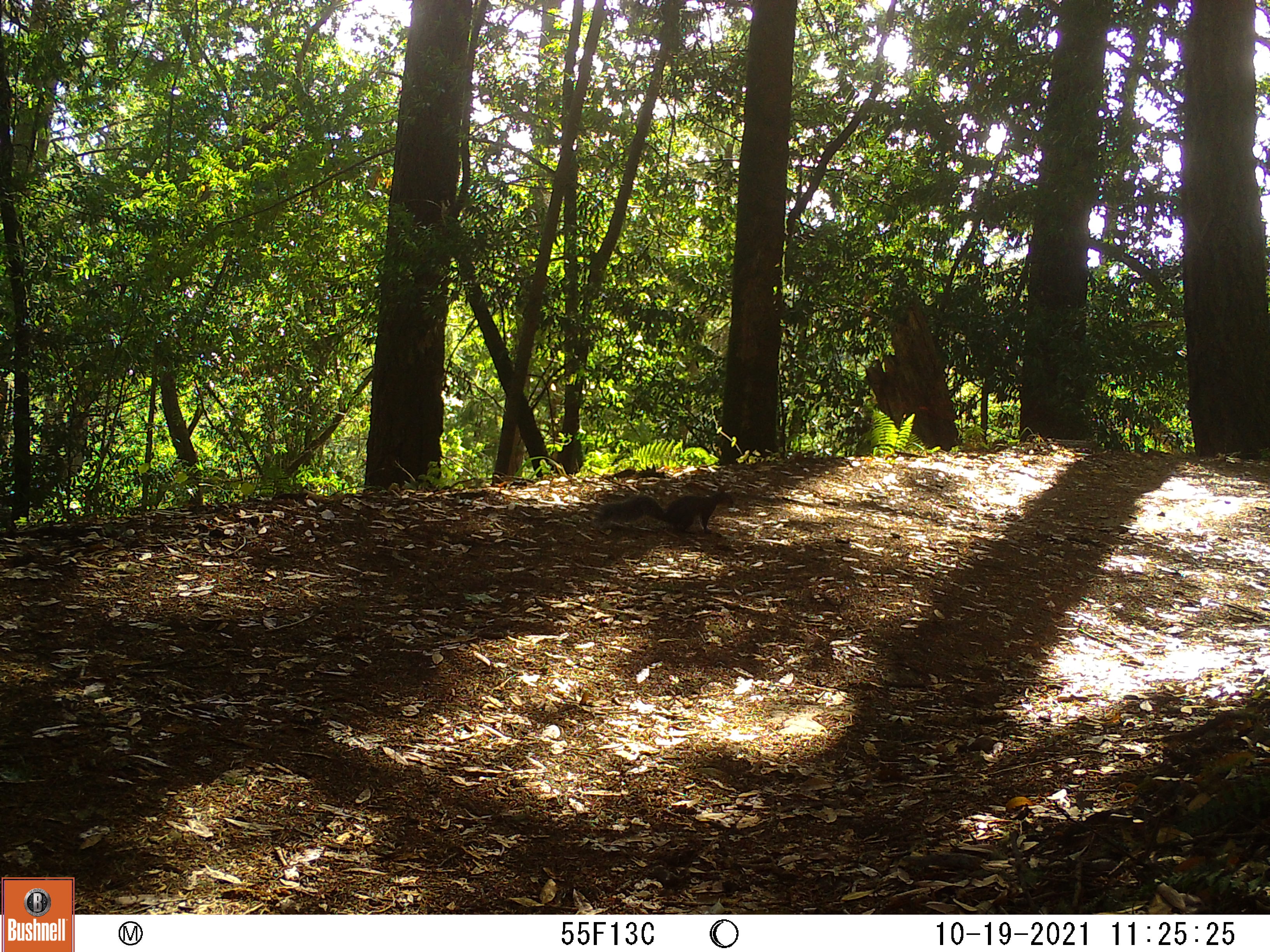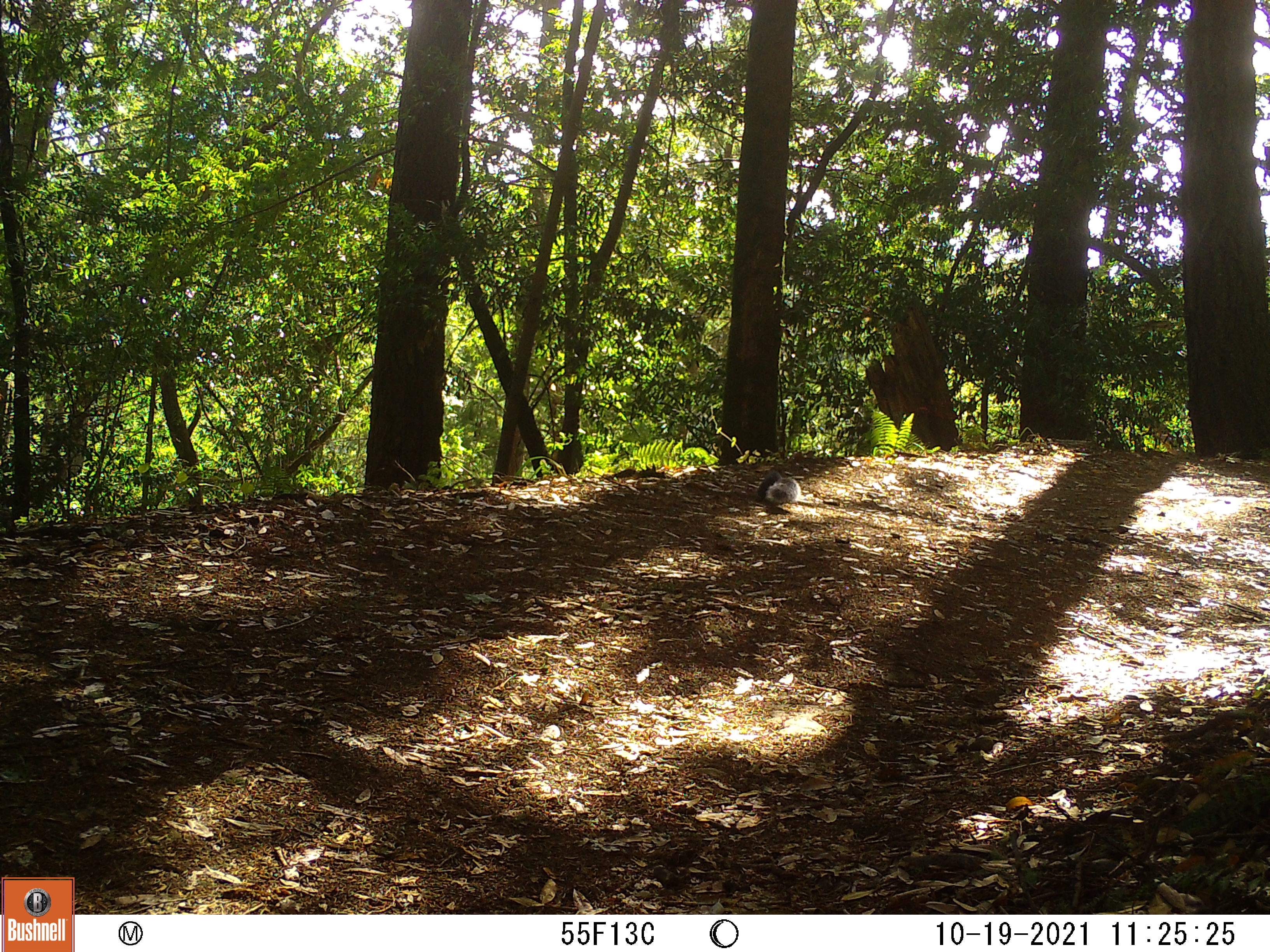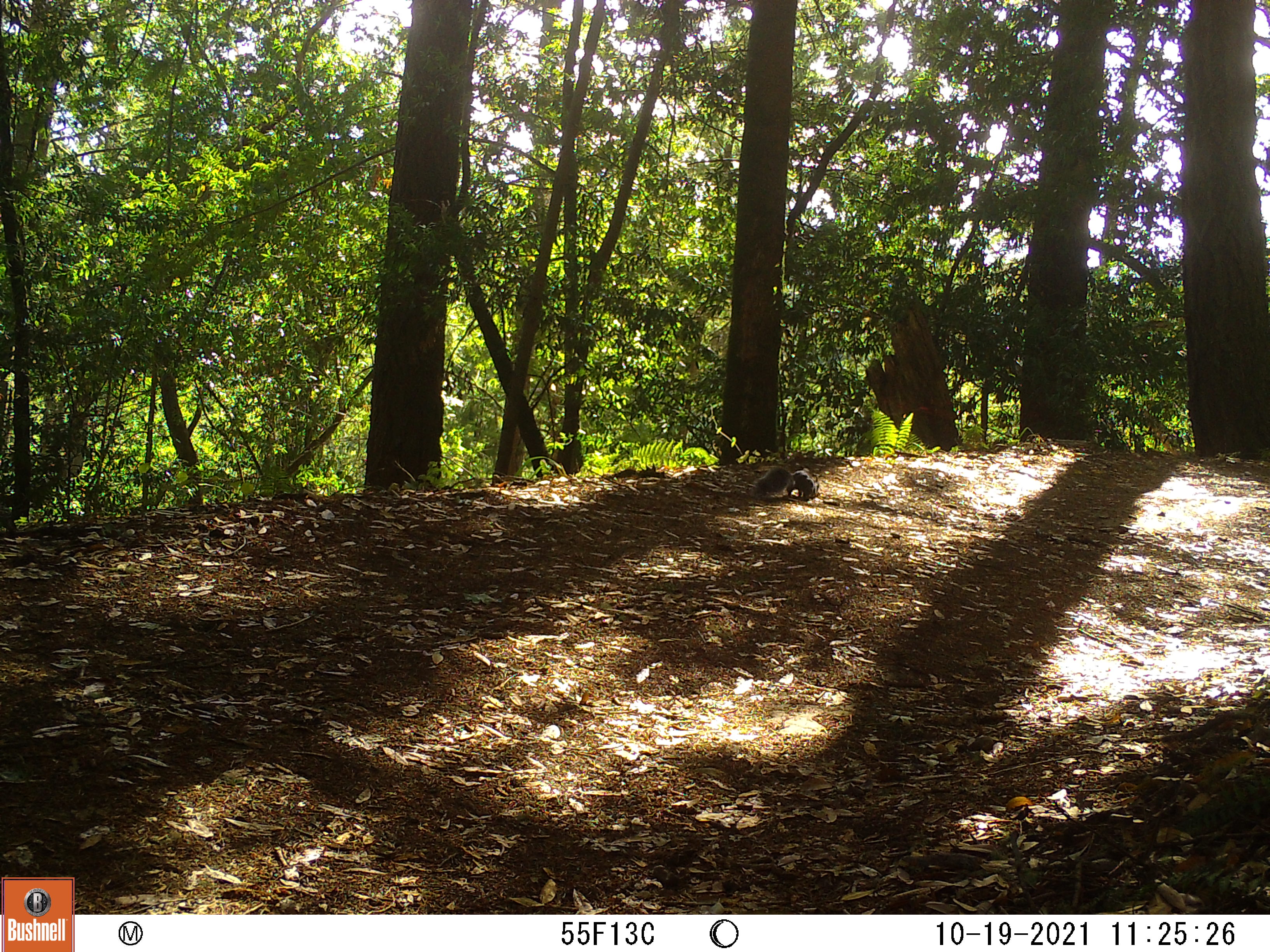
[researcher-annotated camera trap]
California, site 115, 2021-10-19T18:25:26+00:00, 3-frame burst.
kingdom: Animalia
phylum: Chordata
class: Mammalia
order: Rodentia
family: Sciuridae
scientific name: Sciuridae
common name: squirrel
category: unknown squirrel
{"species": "unknown squirrel (squirrel) (Sciuridae)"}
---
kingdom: Animalia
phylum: Chordata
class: Mammalia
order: Rodentia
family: Sciuridae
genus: Sciurus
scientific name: Sciurus griseus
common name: western gray squirrel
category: western grey squirrel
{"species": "western grey squirrel (western gray squirrel) (Sciurus griseus)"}